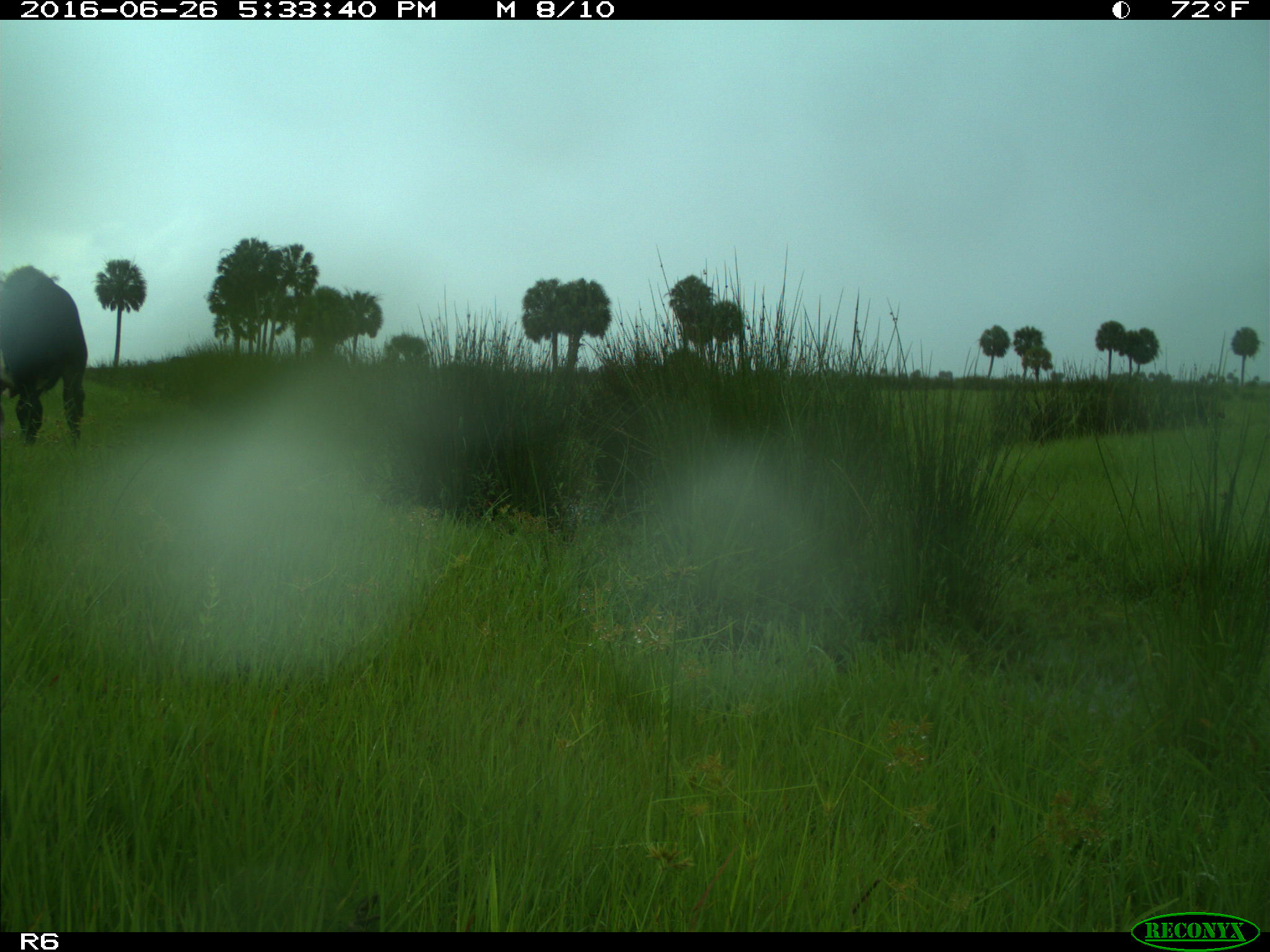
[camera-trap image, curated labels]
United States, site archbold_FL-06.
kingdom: Animalia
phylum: Chordata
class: Mammalia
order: Artiodactyla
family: Bovidae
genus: Bos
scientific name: Bos taurus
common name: domestic cow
Bos taurus (domestic cow).